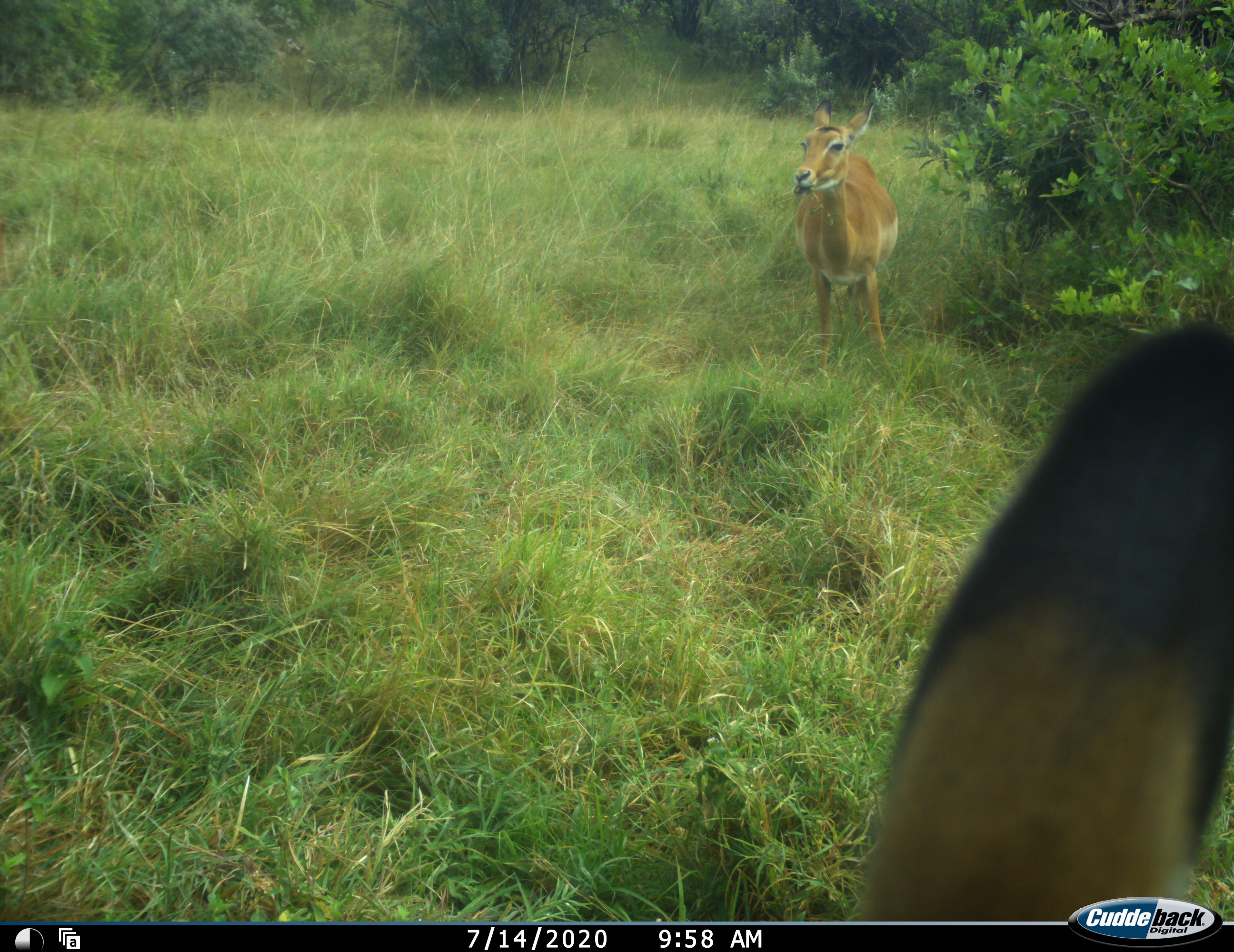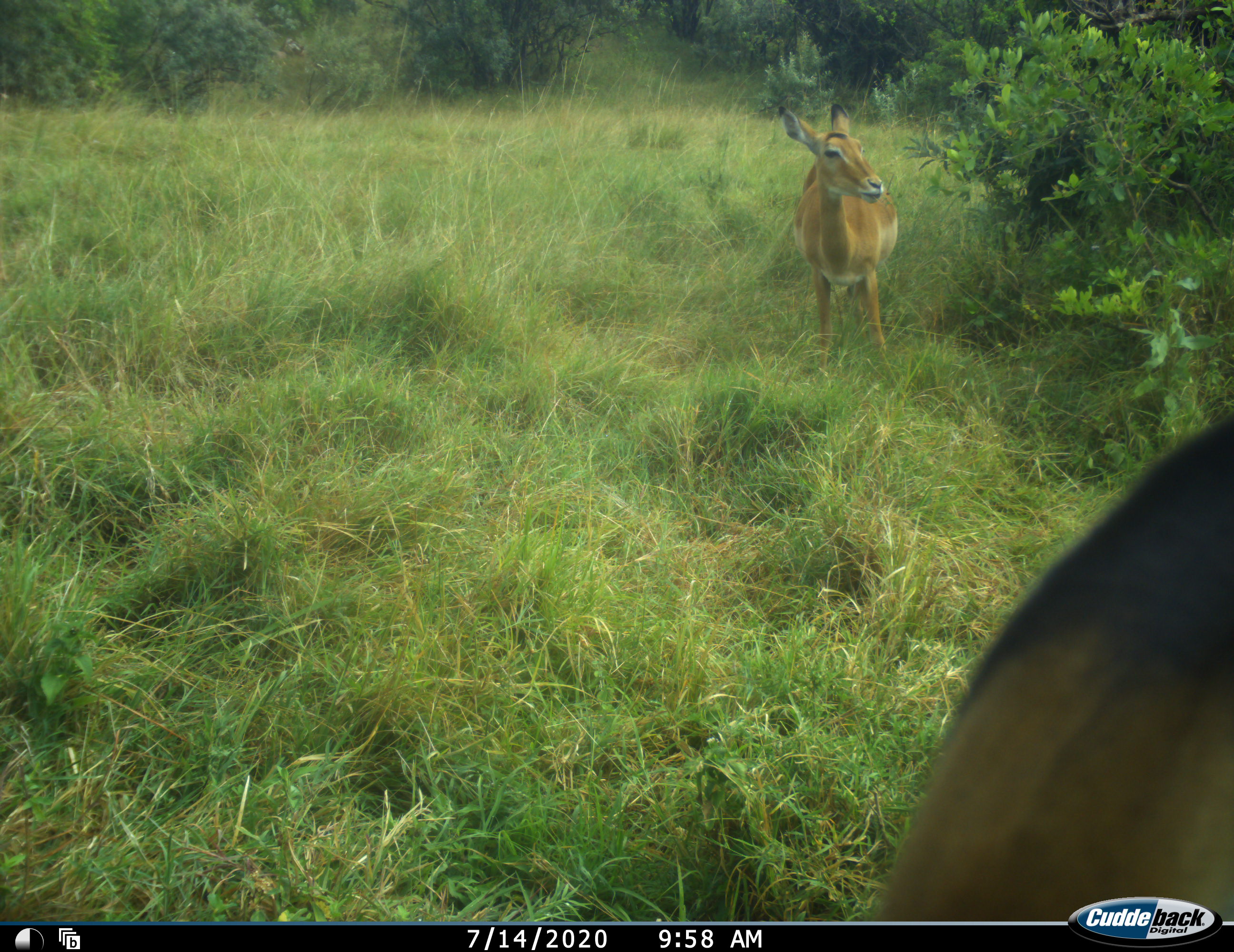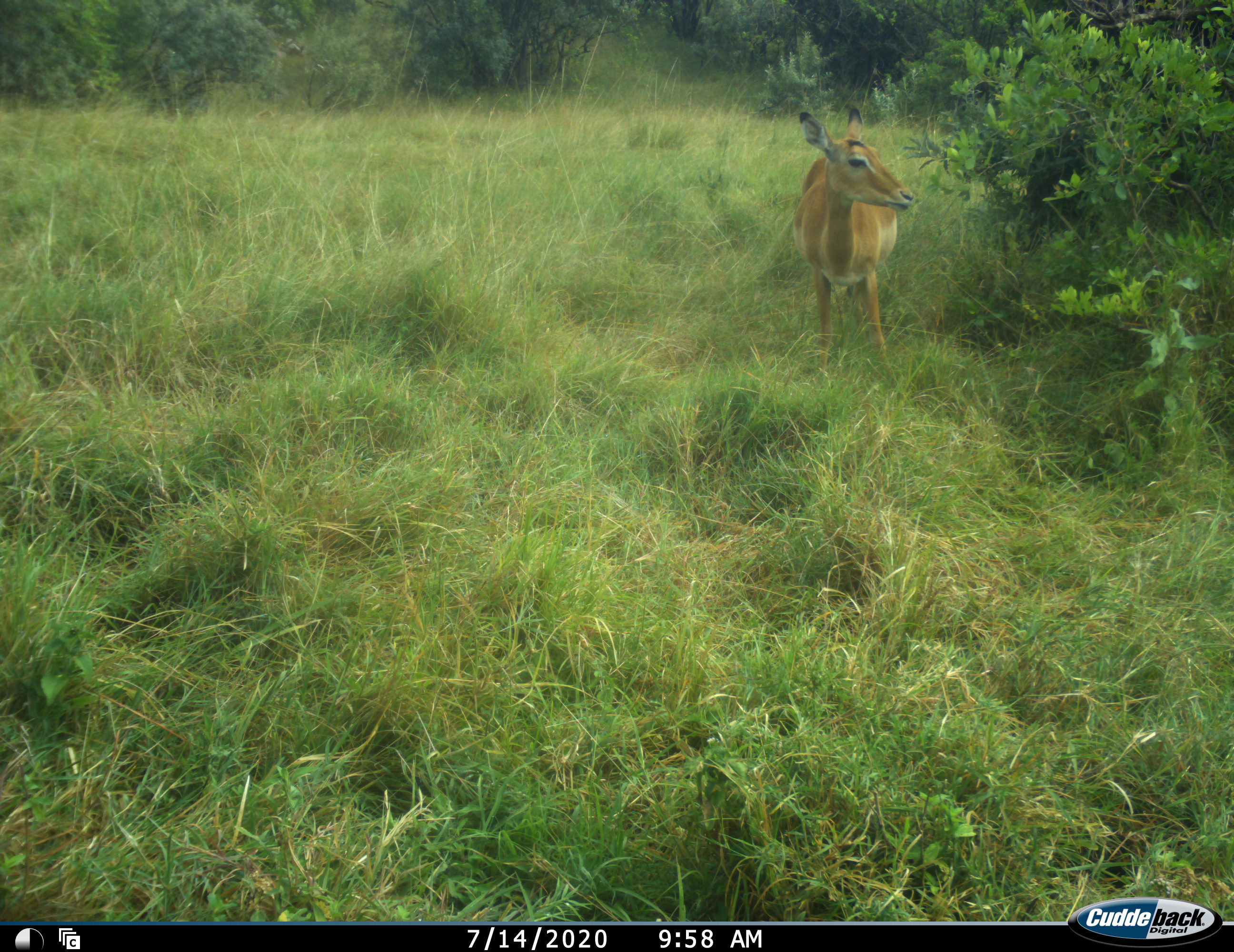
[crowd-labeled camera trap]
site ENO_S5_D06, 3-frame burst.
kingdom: Animalia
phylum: Chordata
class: Mammalia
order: Artiodactyla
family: Bovidae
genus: Aepyceros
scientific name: Aepyceros melampus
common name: impala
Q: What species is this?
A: Impala (Aepyceros melampus).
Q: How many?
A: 2.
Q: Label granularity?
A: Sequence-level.